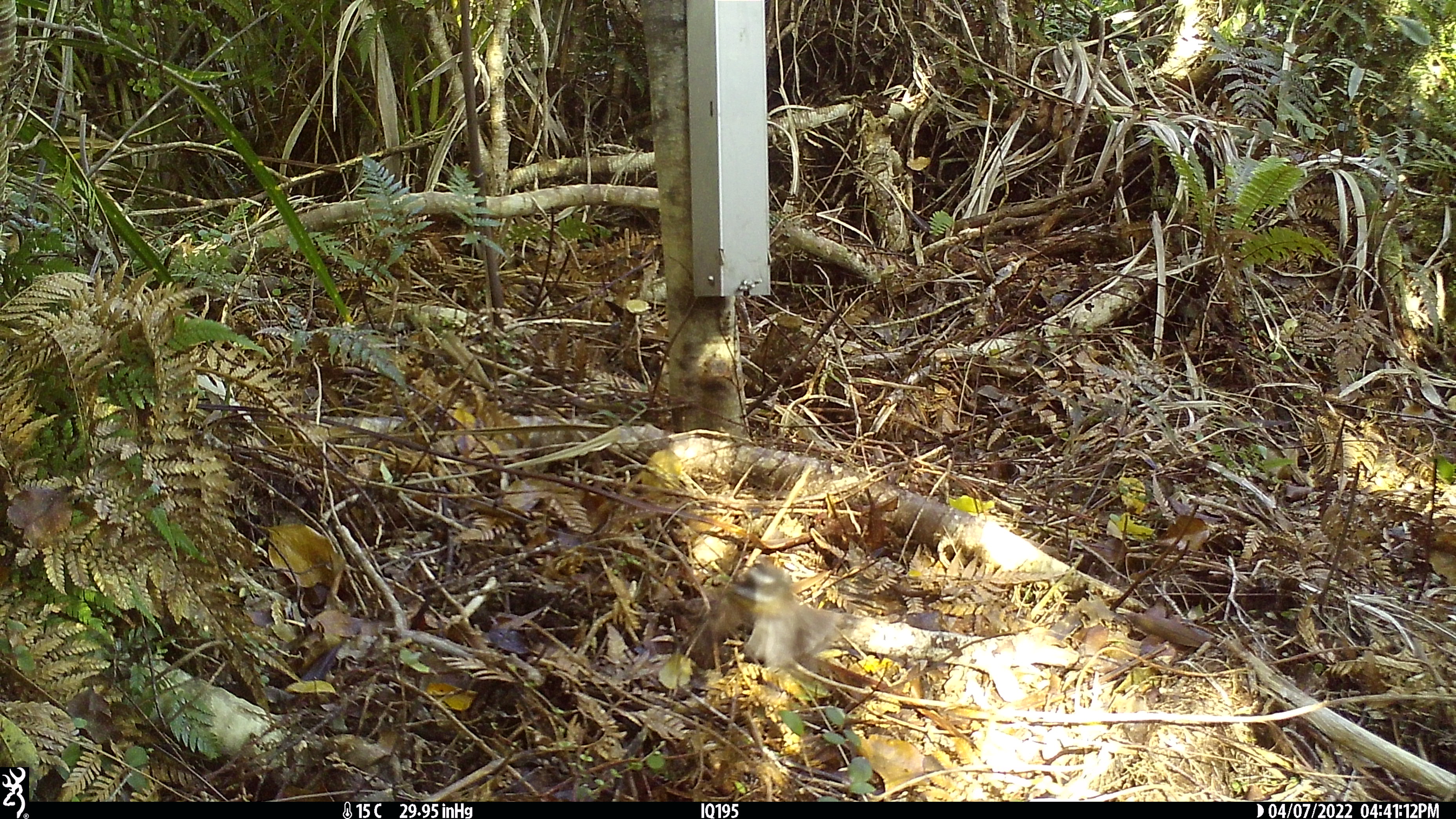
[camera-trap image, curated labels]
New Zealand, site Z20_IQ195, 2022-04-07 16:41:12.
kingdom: Animalia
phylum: Chordata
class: Aves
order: Passeriformes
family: Rhipiduridae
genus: Rhipidura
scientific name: Rhipidura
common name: fantails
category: fantail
Fantail (fantails) (Rhipidura).